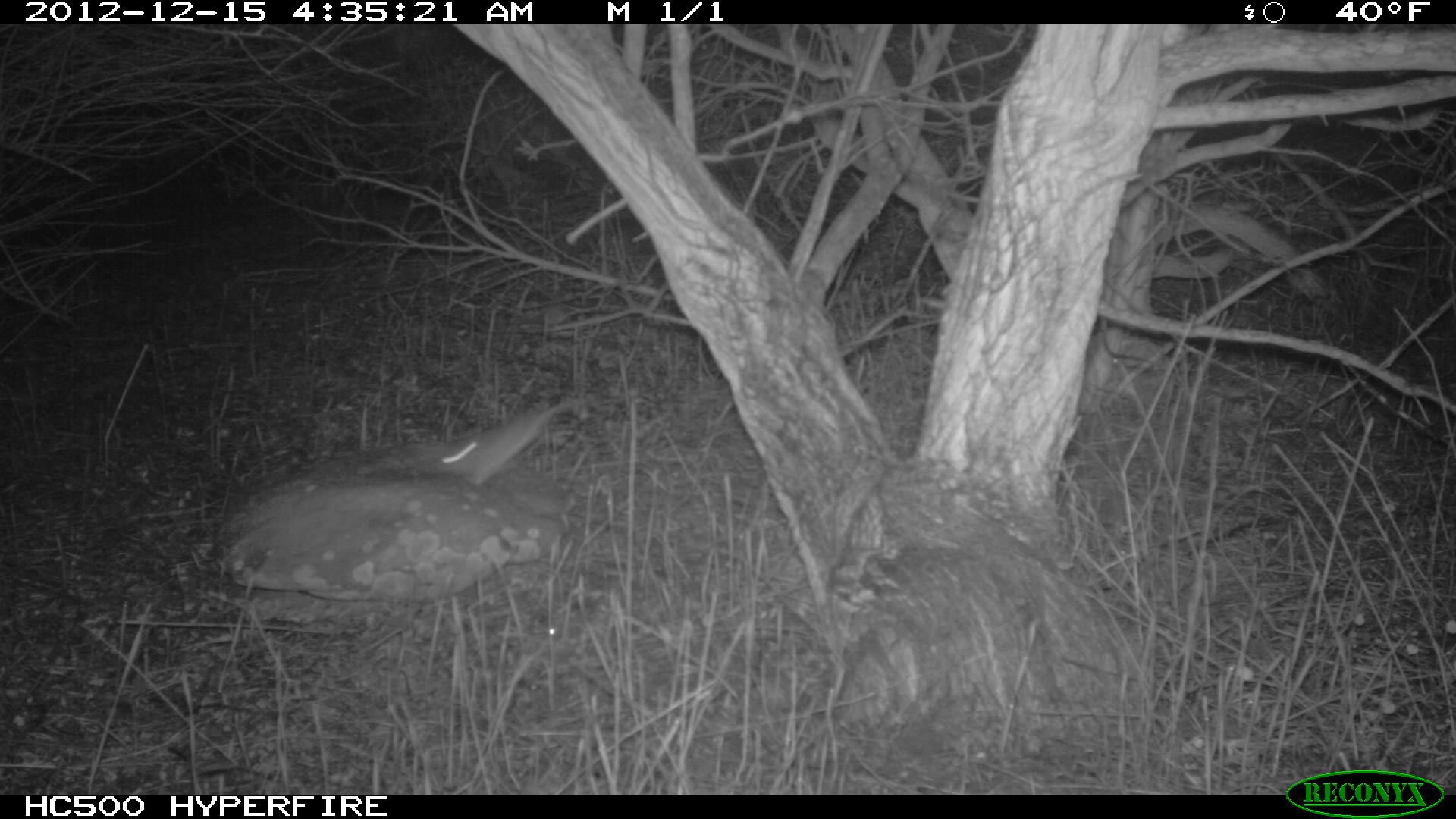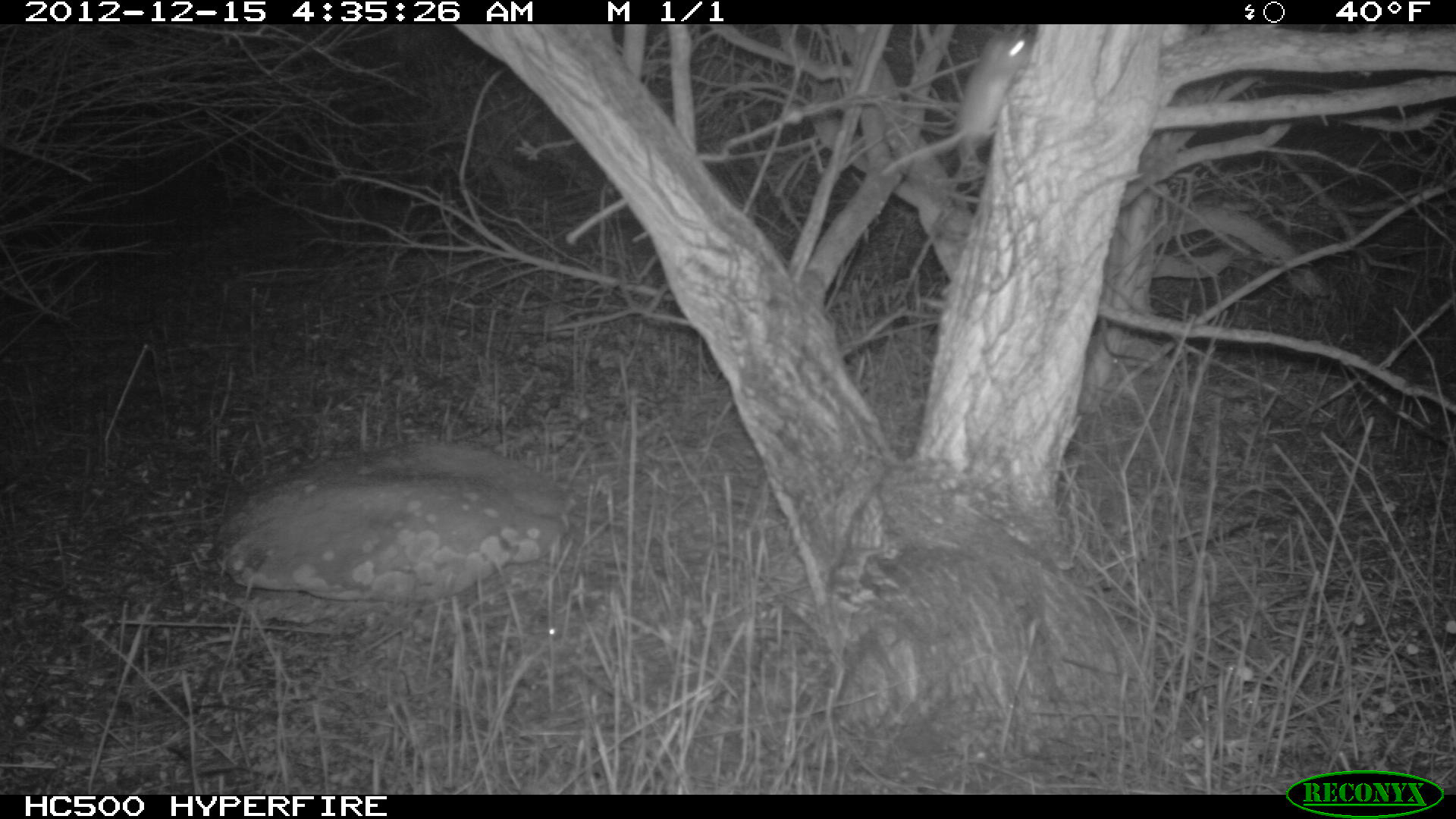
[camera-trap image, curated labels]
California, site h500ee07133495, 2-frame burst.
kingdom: Animalia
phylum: Chordata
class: Mammalia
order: Rodentia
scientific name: Rodentia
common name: rodent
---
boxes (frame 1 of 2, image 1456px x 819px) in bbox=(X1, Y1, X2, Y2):
rodent: bbox=(433, 394, 576, 488)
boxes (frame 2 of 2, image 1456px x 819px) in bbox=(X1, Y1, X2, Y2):
rodent: bbox=(878, 34, 1034, 177); bbox=(539, 622, 632, 704)